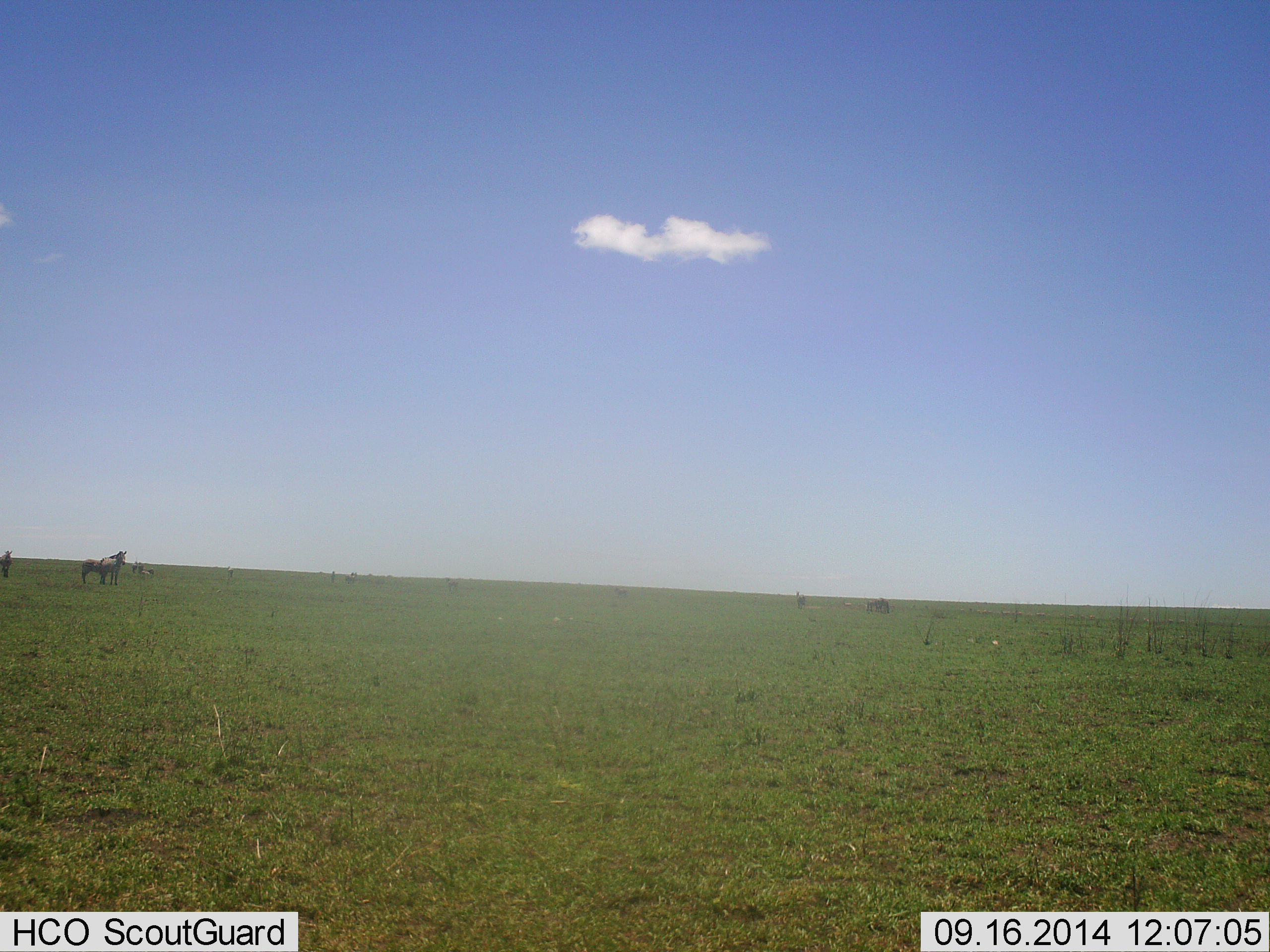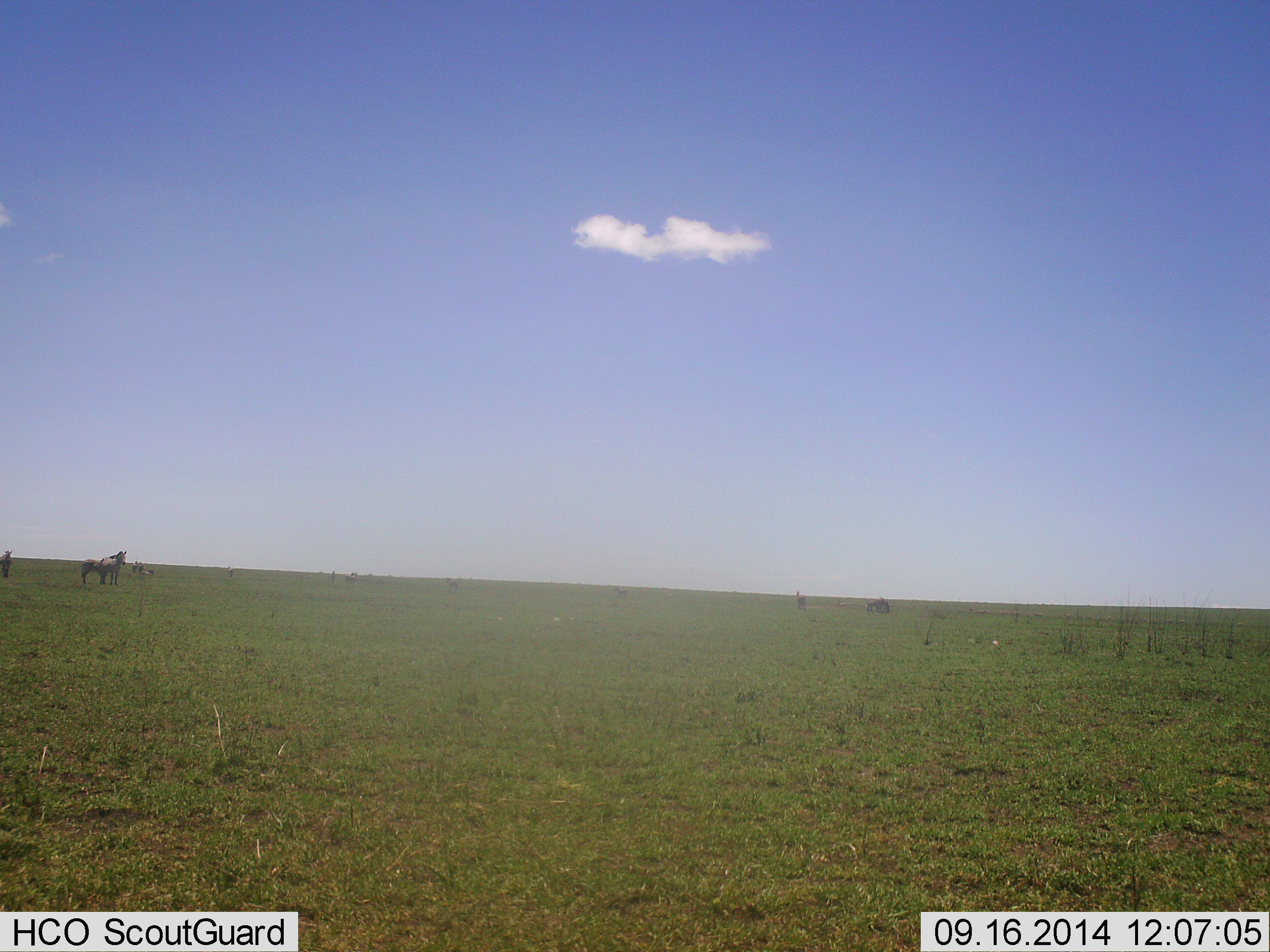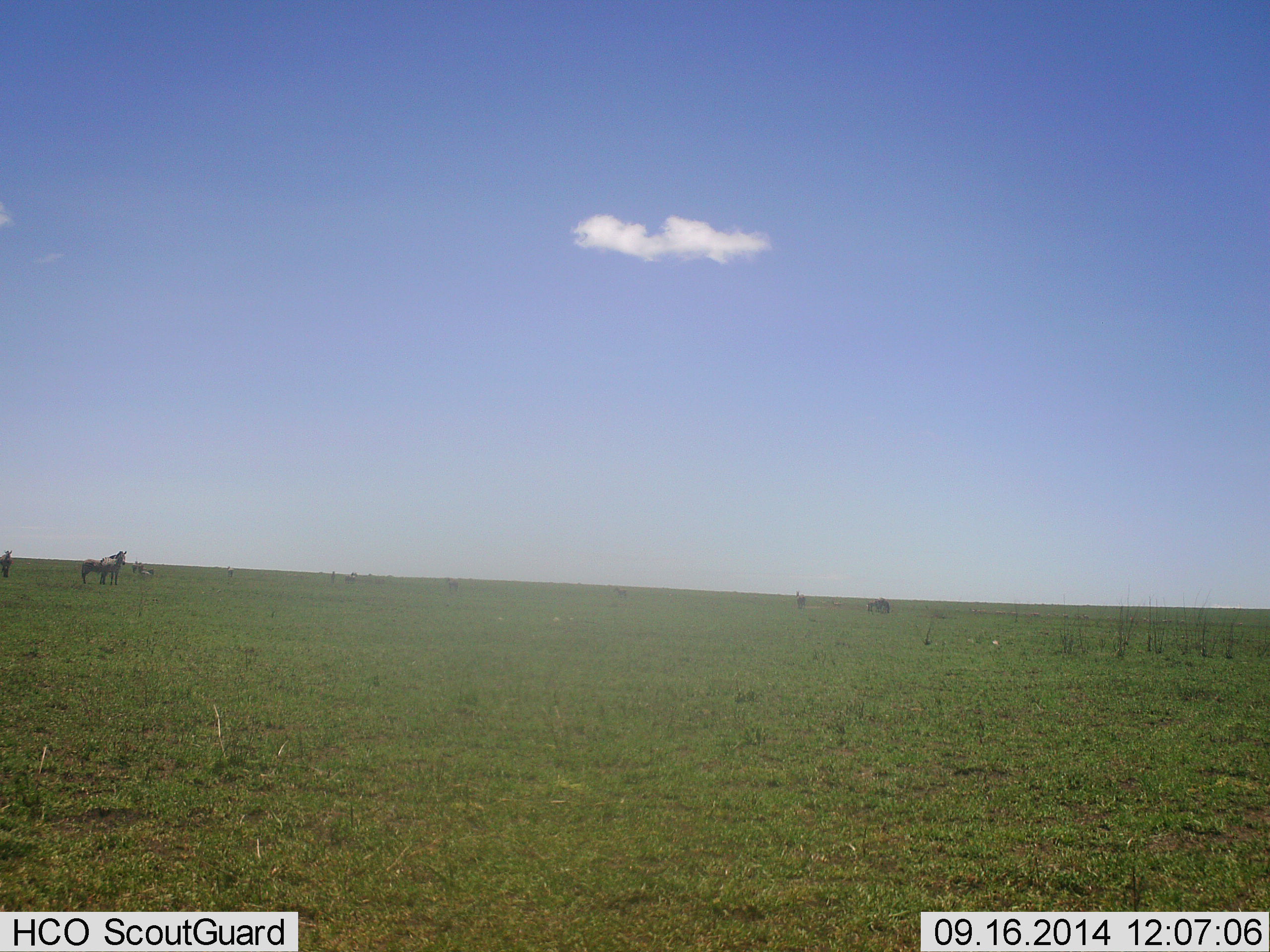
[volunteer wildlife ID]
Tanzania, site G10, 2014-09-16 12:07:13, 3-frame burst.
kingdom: Animalia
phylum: Chordata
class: Mammalia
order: Perissodactyla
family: Equidae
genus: Equus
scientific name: Equus quagga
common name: plains zebra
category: zebra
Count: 3.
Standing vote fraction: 100%.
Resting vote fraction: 10%.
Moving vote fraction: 10%.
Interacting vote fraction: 0%.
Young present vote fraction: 0%.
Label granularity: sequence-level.